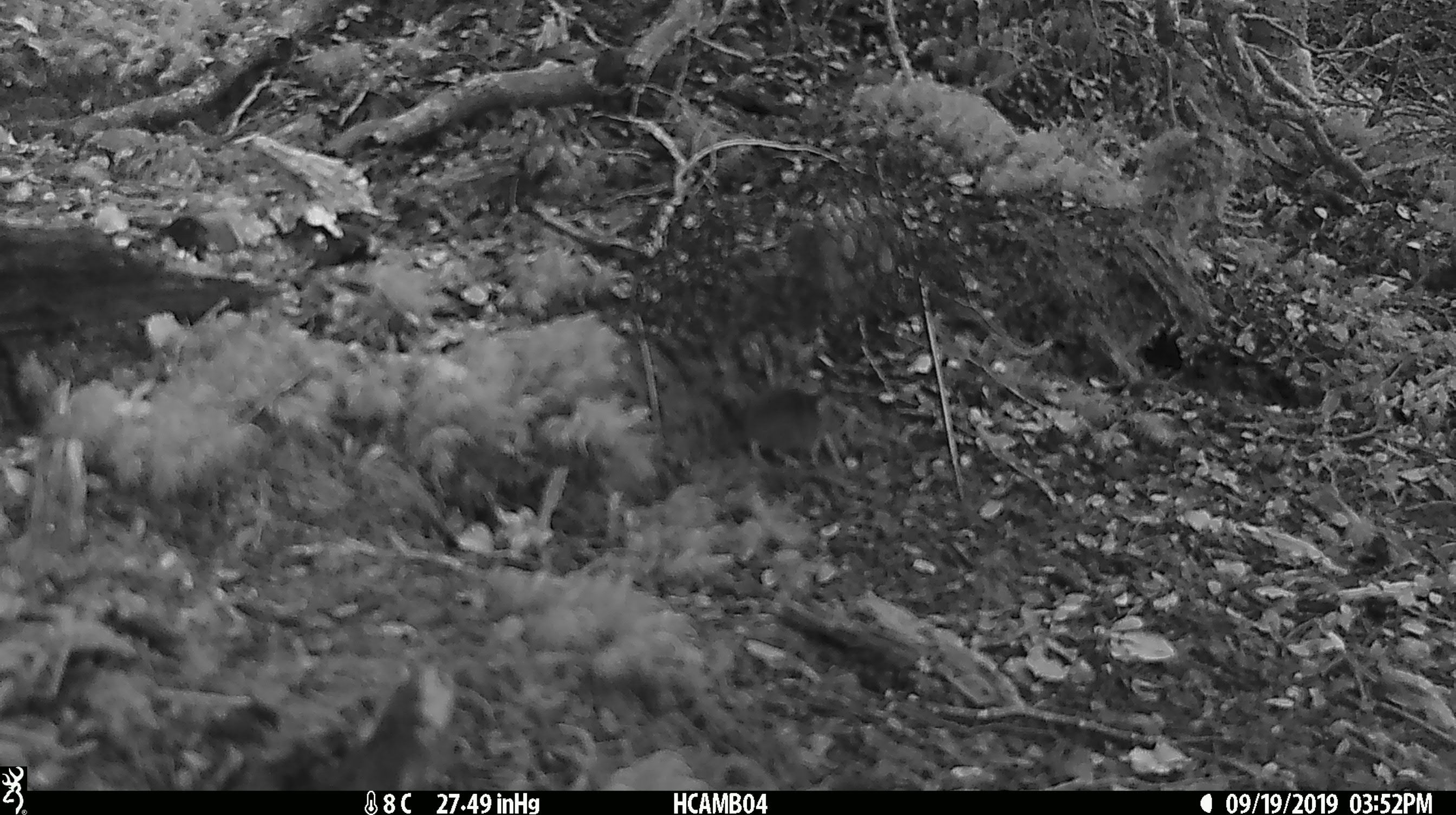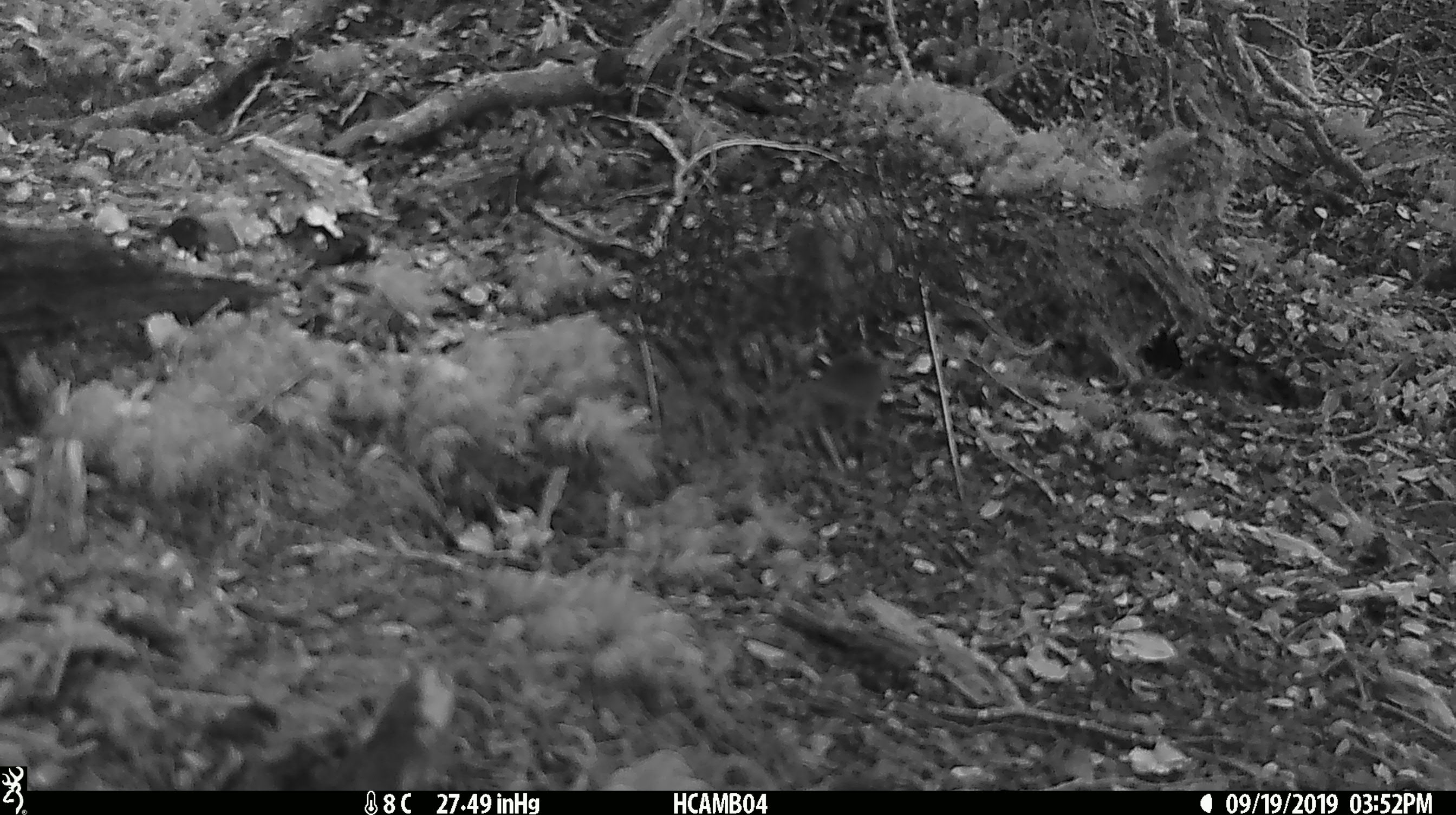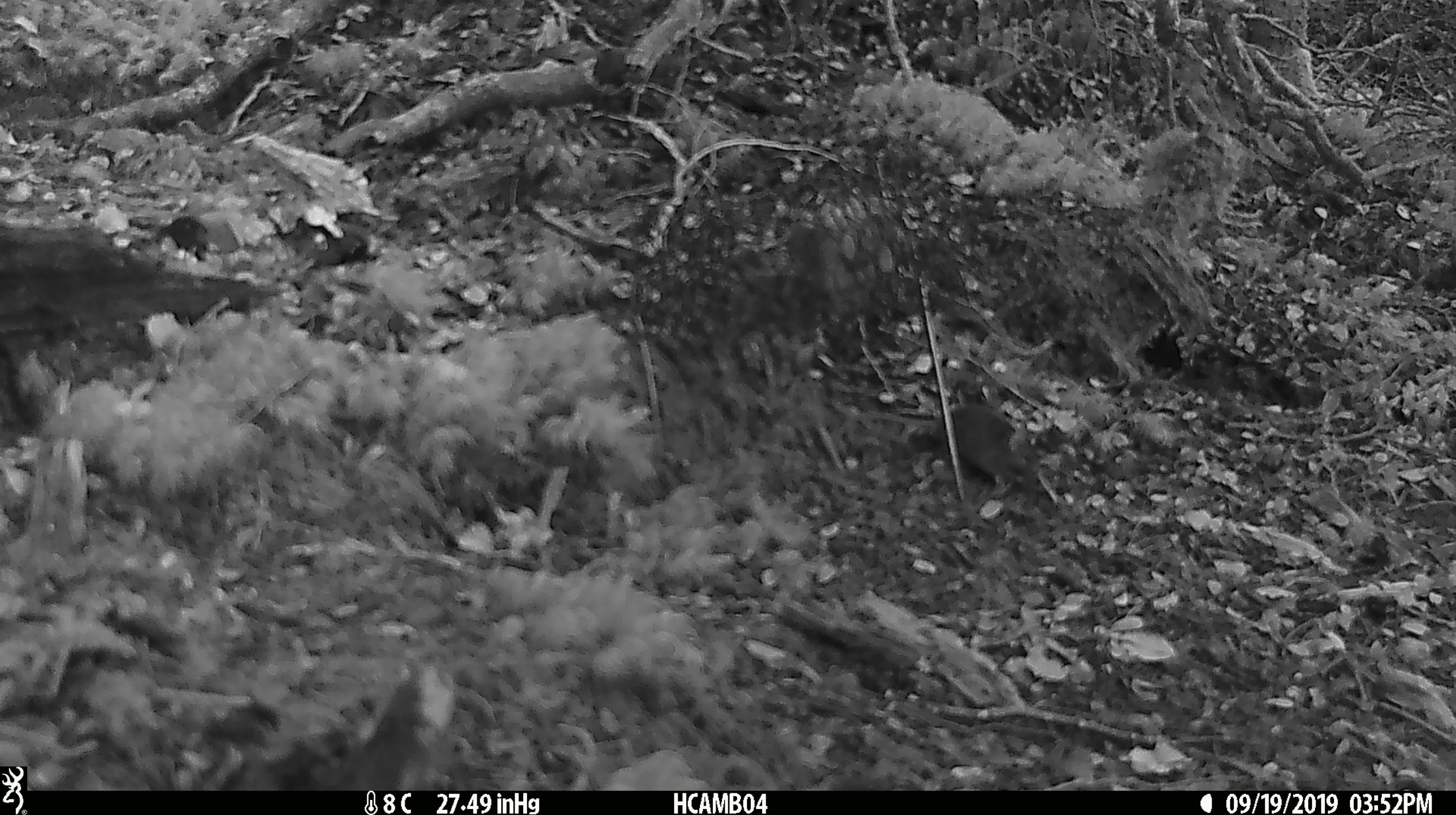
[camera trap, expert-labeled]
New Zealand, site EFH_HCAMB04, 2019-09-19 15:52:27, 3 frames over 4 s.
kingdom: Animalia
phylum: Chordata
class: Mammalia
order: Rodentia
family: Muridae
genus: Mus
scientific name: Mus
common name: mouse